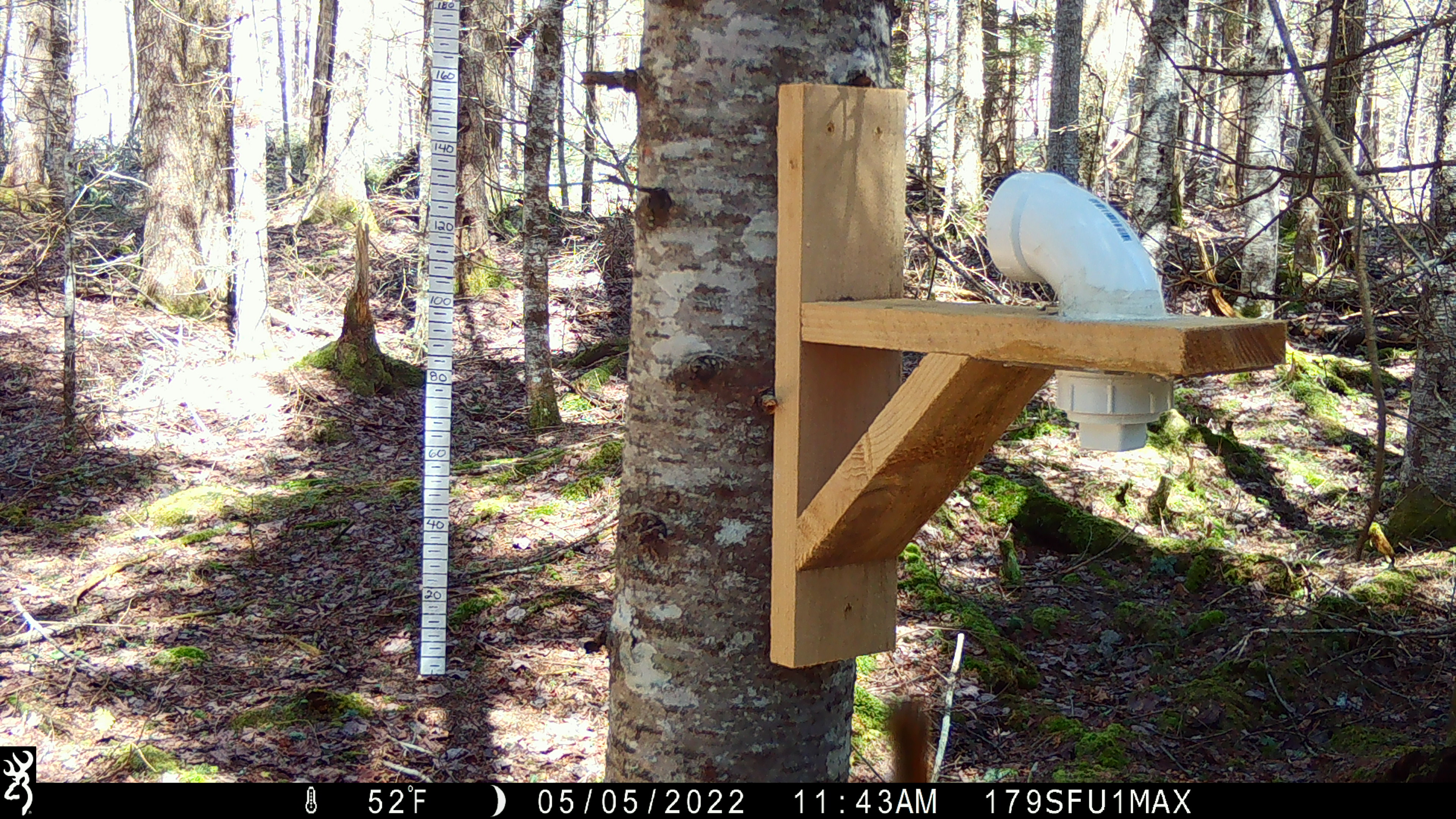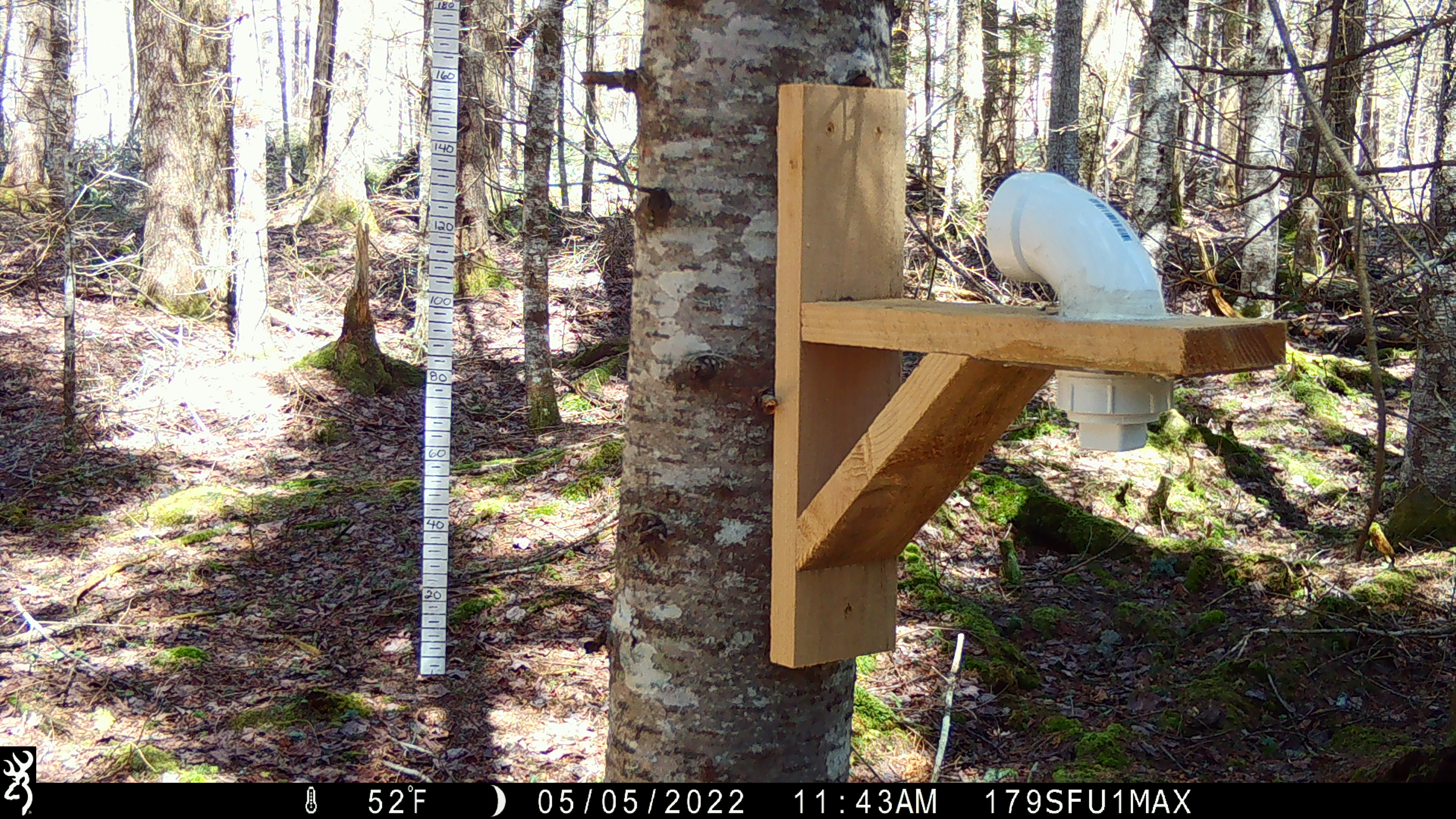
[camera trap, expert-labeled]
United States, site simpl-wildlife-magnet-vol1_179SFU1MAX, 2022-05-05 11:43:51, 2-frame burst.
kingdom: Animalia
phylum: Chordata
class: Mammalia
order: Rodentia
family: Sciuridae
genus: Tamiasciurus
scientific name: Tamiasciurus hudsonicus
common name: red squirrel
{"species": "red squirrel (Tamiasciurus hudsonicus)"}